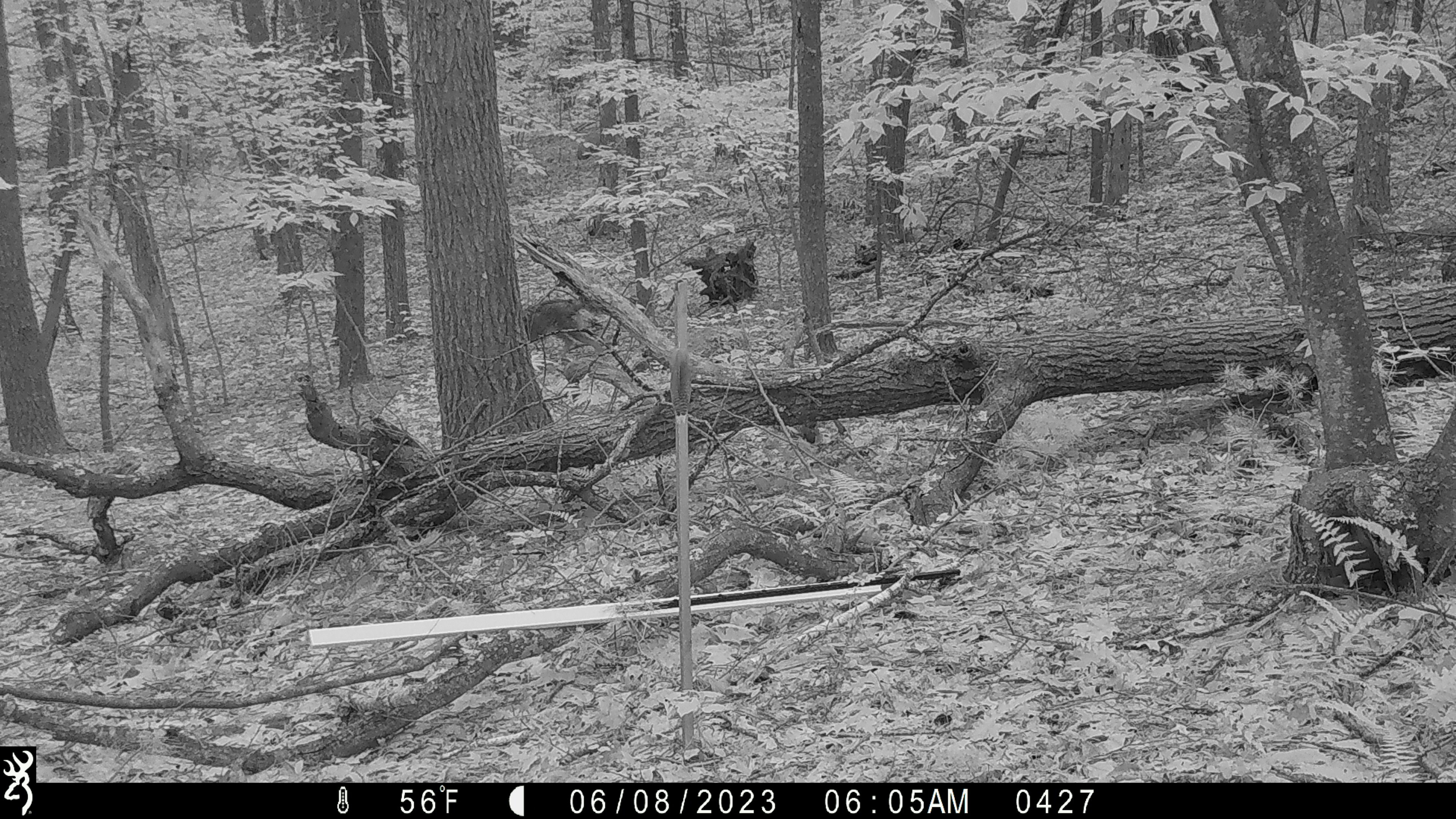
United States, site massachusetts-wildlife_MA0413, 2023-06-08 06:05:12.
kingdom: Animalia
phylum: Chordata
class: Mammalia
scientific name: Mammalia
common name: mammal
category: mammal sp.